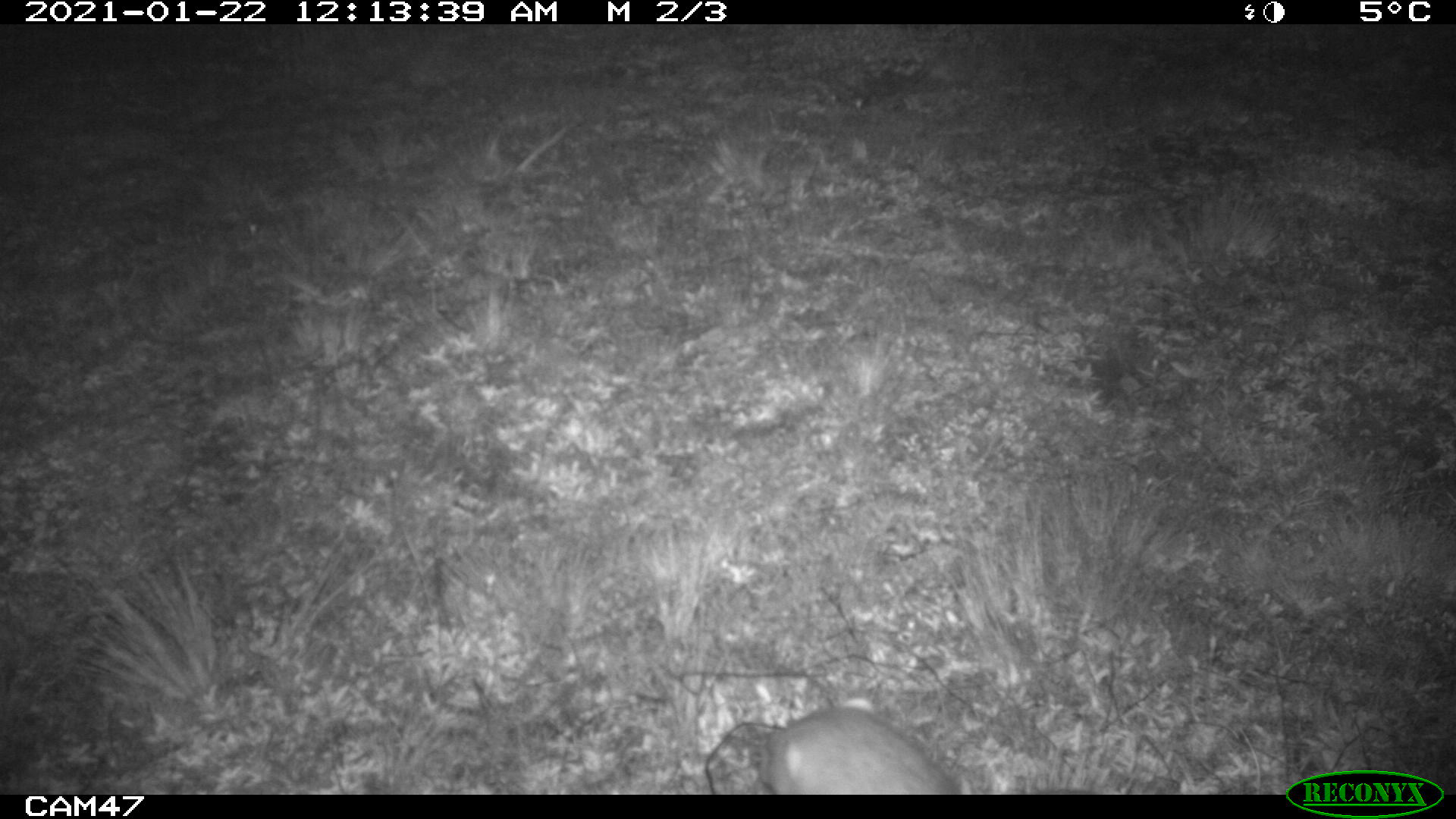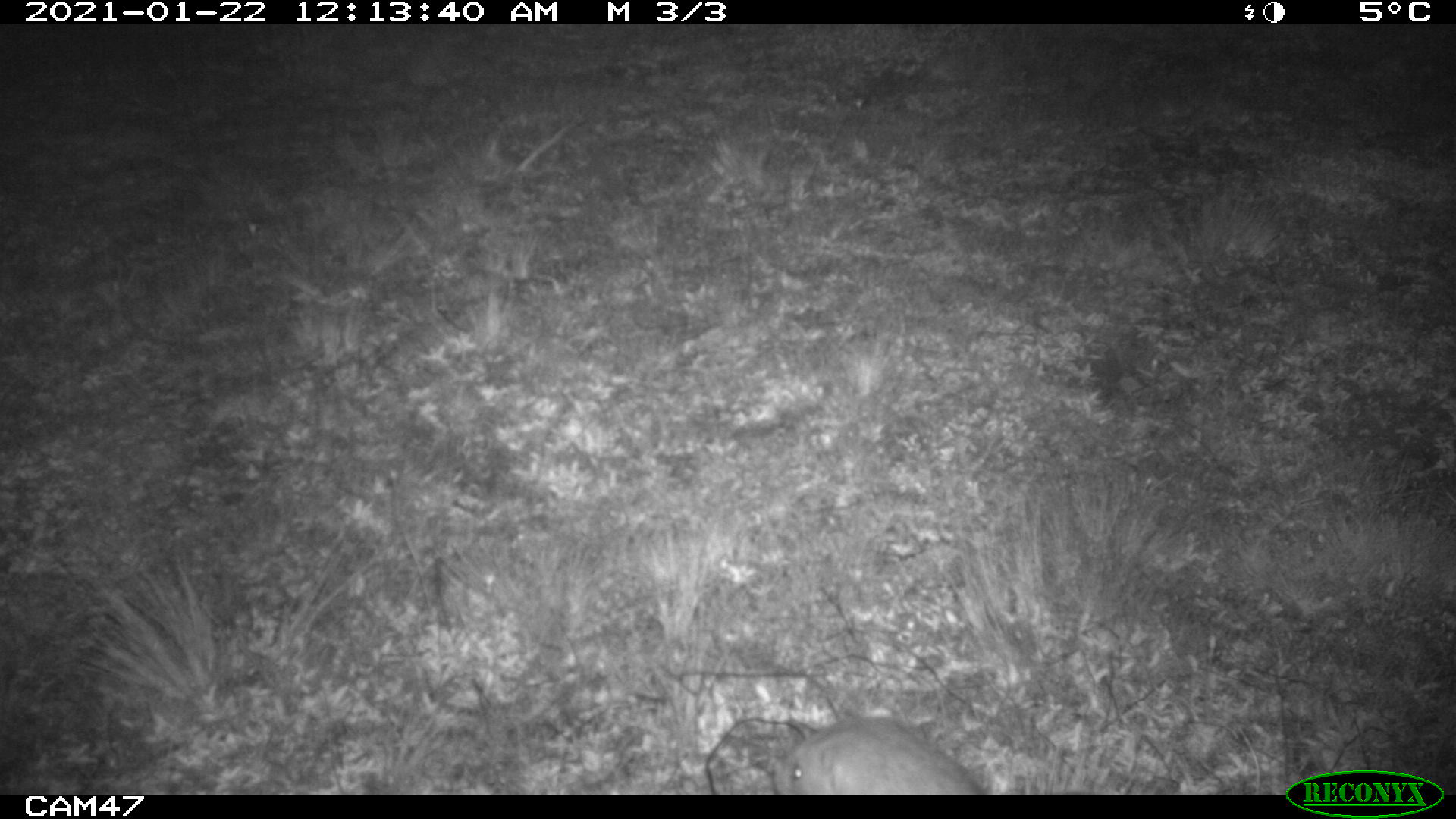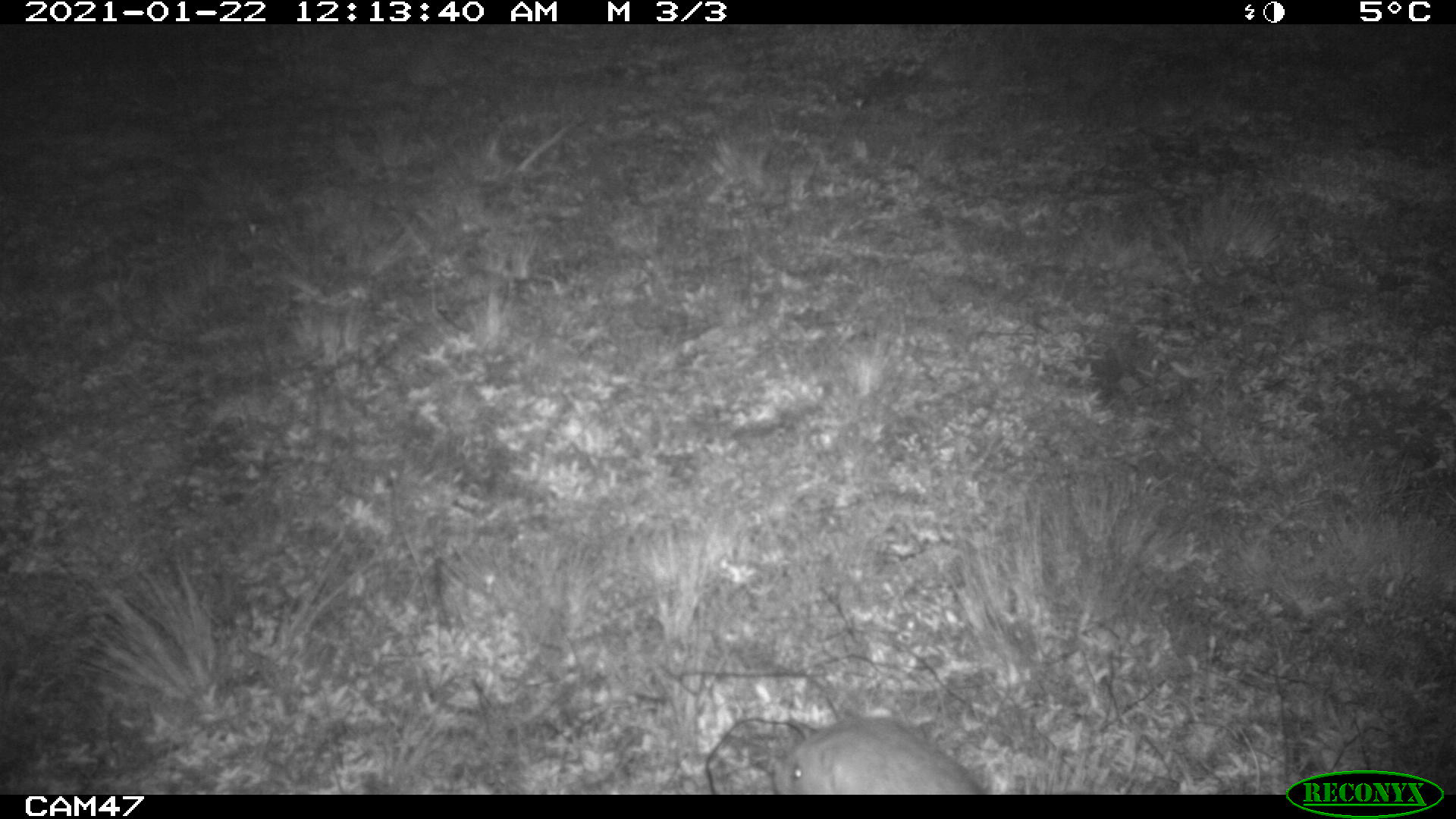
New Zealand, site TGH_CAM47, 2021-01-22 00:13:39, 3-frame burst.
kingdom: Animalia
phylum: Chordata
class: Mammalia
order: Carnivora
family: Mustelidae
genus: Mustela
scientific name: Mustela furo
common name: ferret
Ferret (Mustela furo).